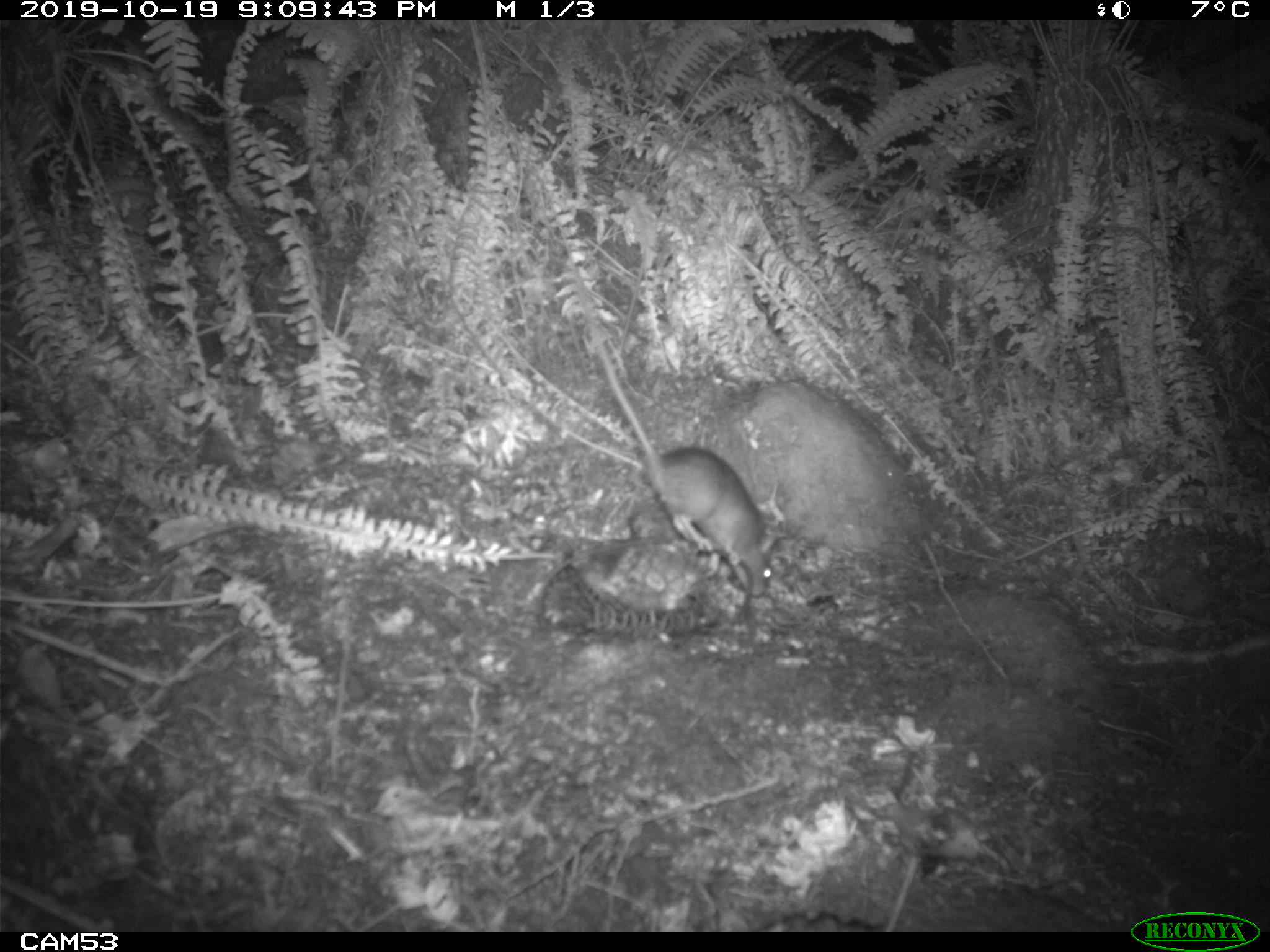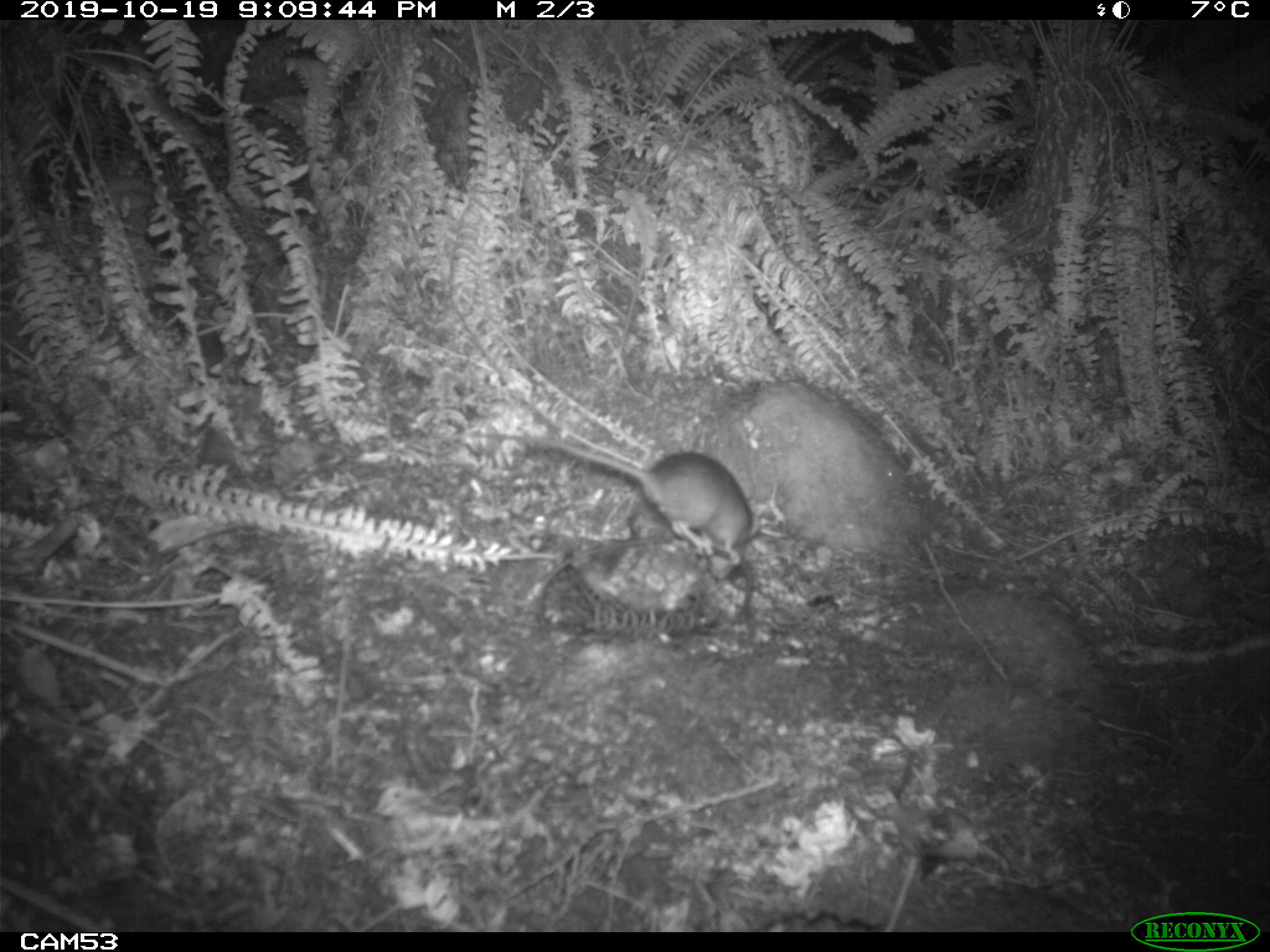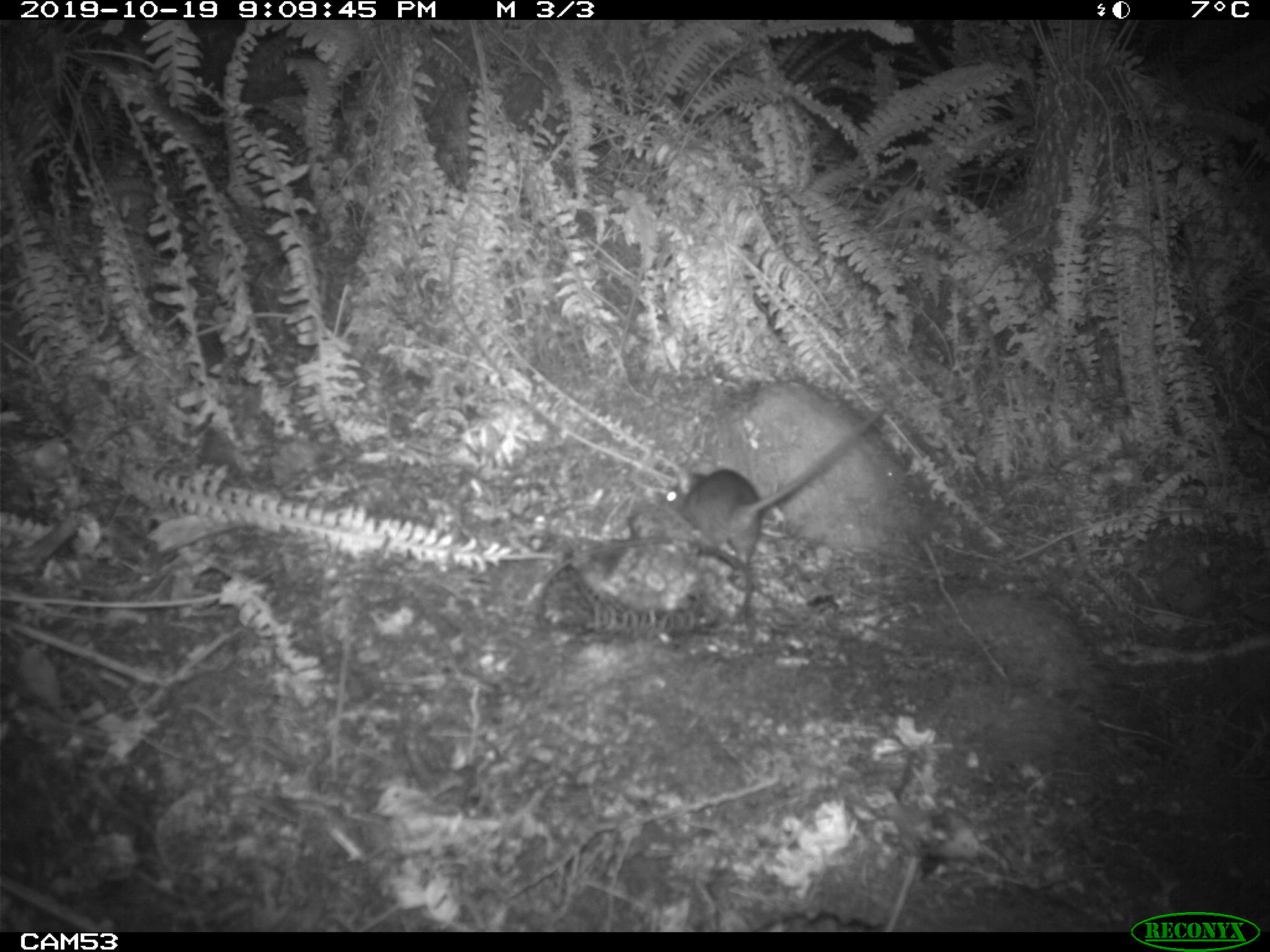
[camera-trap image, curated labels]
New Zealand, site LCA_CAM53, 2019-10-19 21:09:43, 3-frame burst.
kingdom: Animalia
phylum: Chordata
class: Mammalia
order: Rodentia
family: Muridae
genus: Mus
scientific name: Mus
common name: mouse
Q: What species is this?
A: Mouse (Mus).